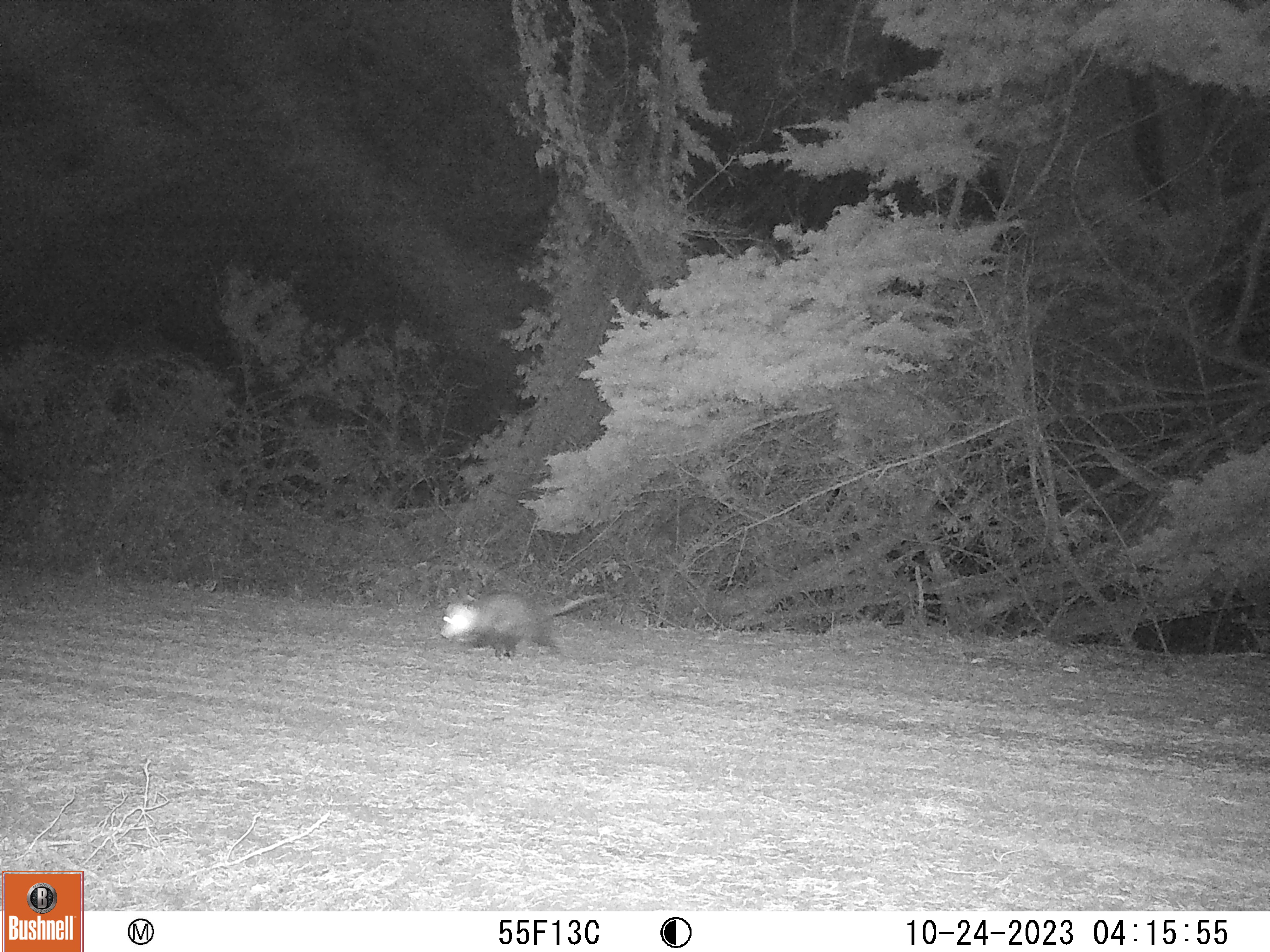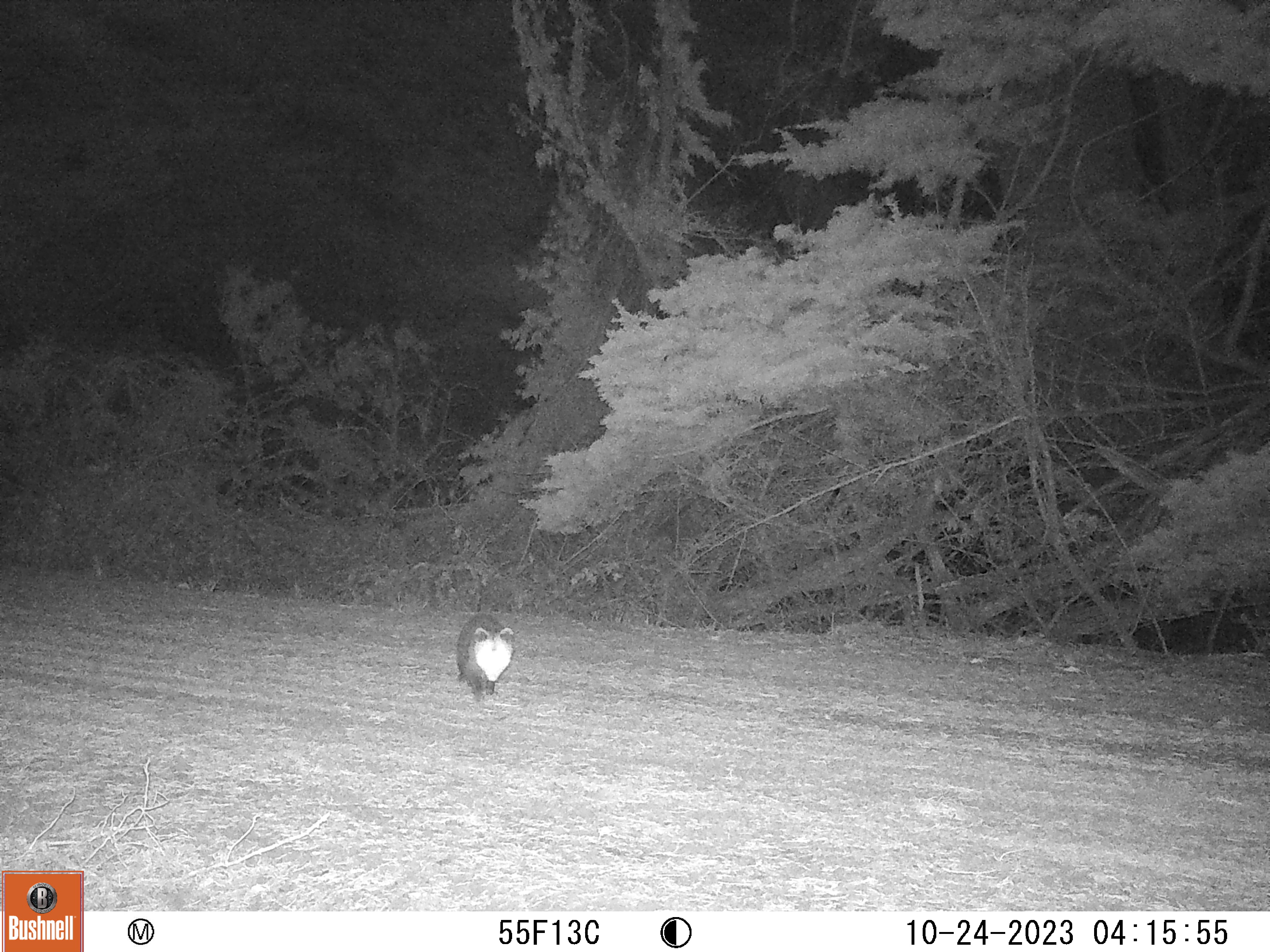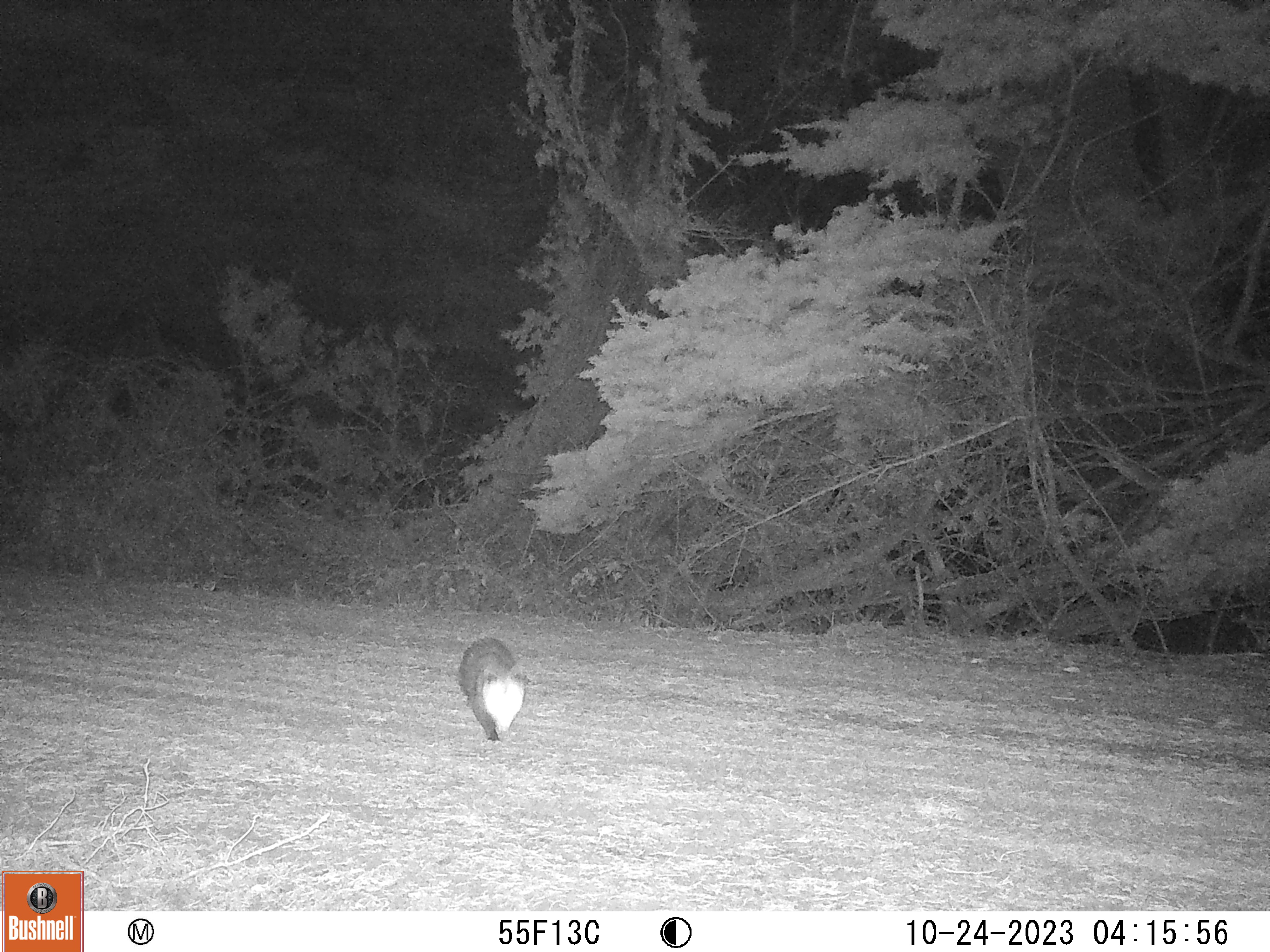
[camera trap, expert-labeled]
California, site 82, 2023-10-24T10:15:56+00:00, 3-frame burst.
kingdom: Animalia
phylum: Chordata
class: Mammalia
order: Didelphimorphia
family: Didelphidae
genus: Didelphis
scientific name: Didelphis virginiana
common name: virginia opossum